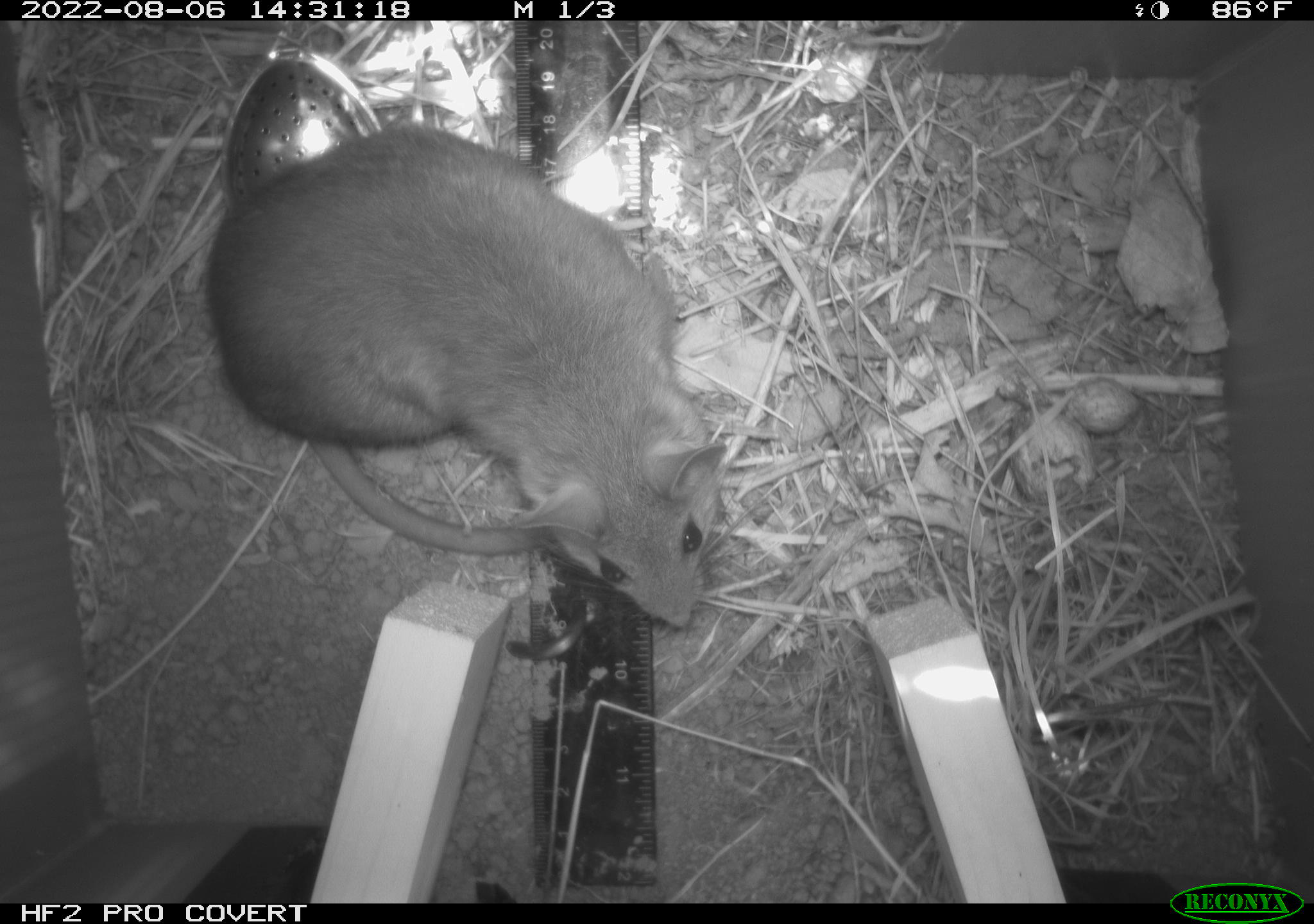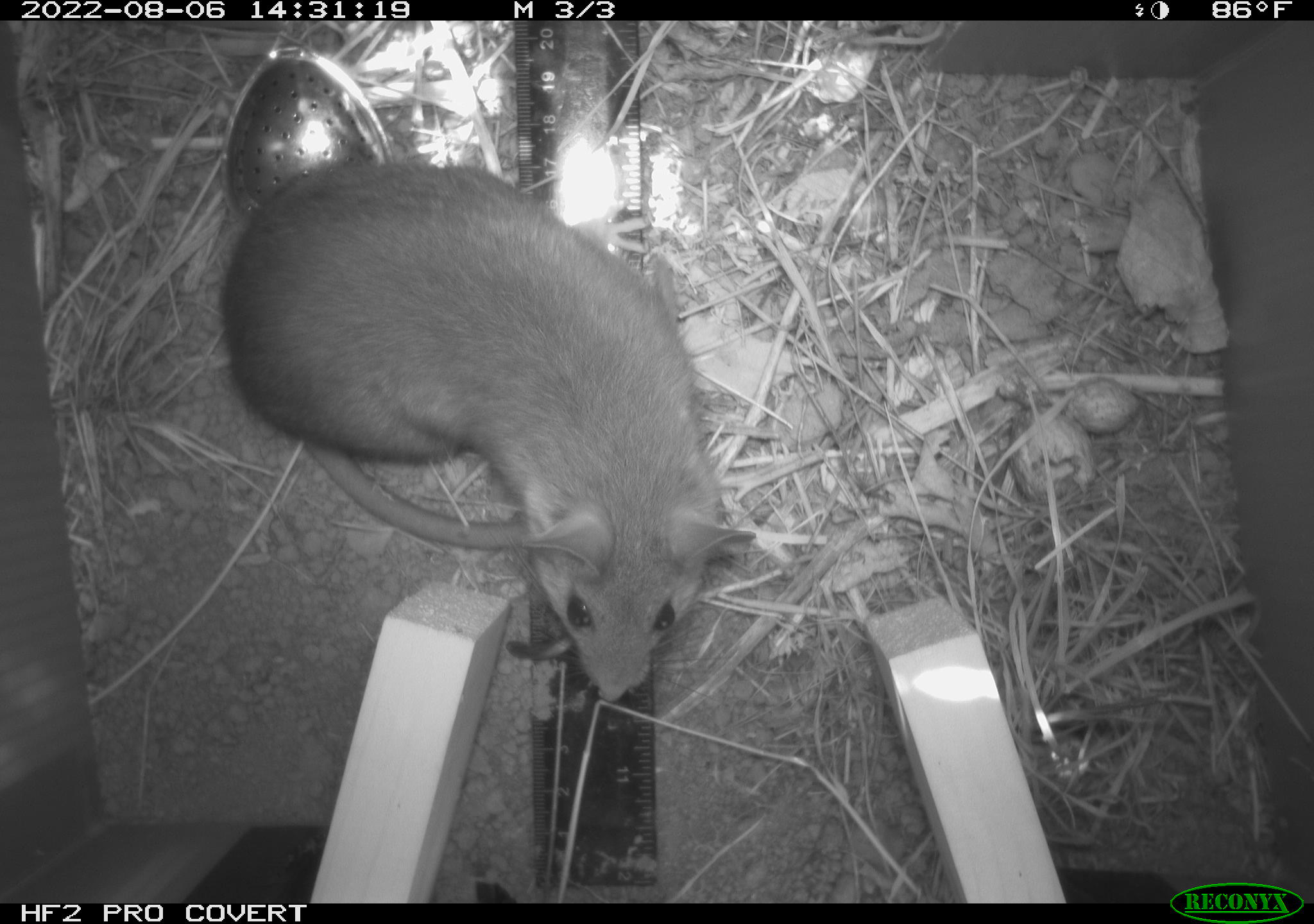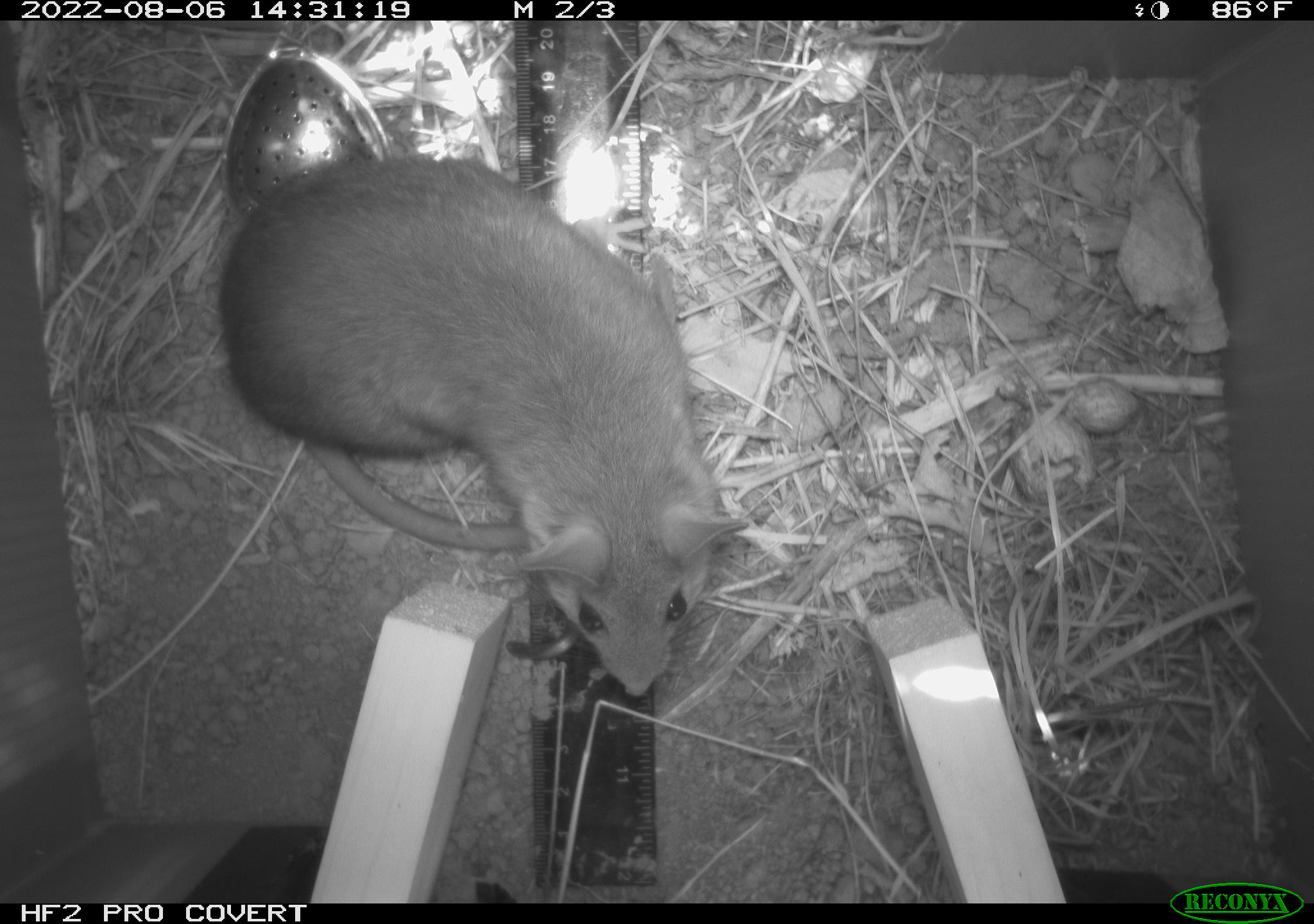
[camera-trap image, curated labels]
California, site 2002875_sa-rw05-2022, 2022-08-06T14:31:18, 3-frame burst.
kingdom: Animalia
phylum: Chordata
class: Mammalia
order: Rodentia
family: Cricetidae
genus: Neotoma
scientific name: Neotoma fuscipes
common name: dusky-footed woodrat